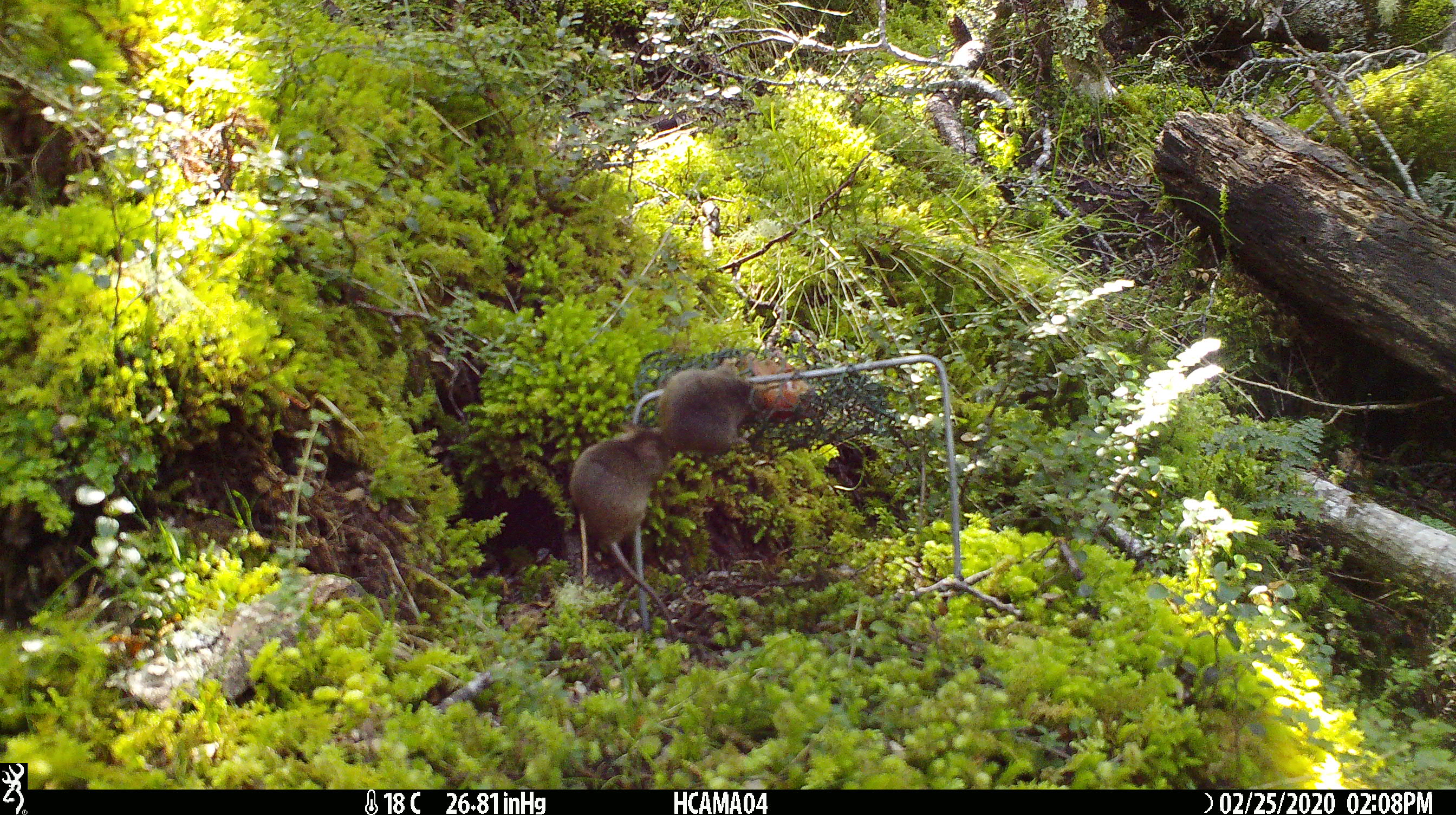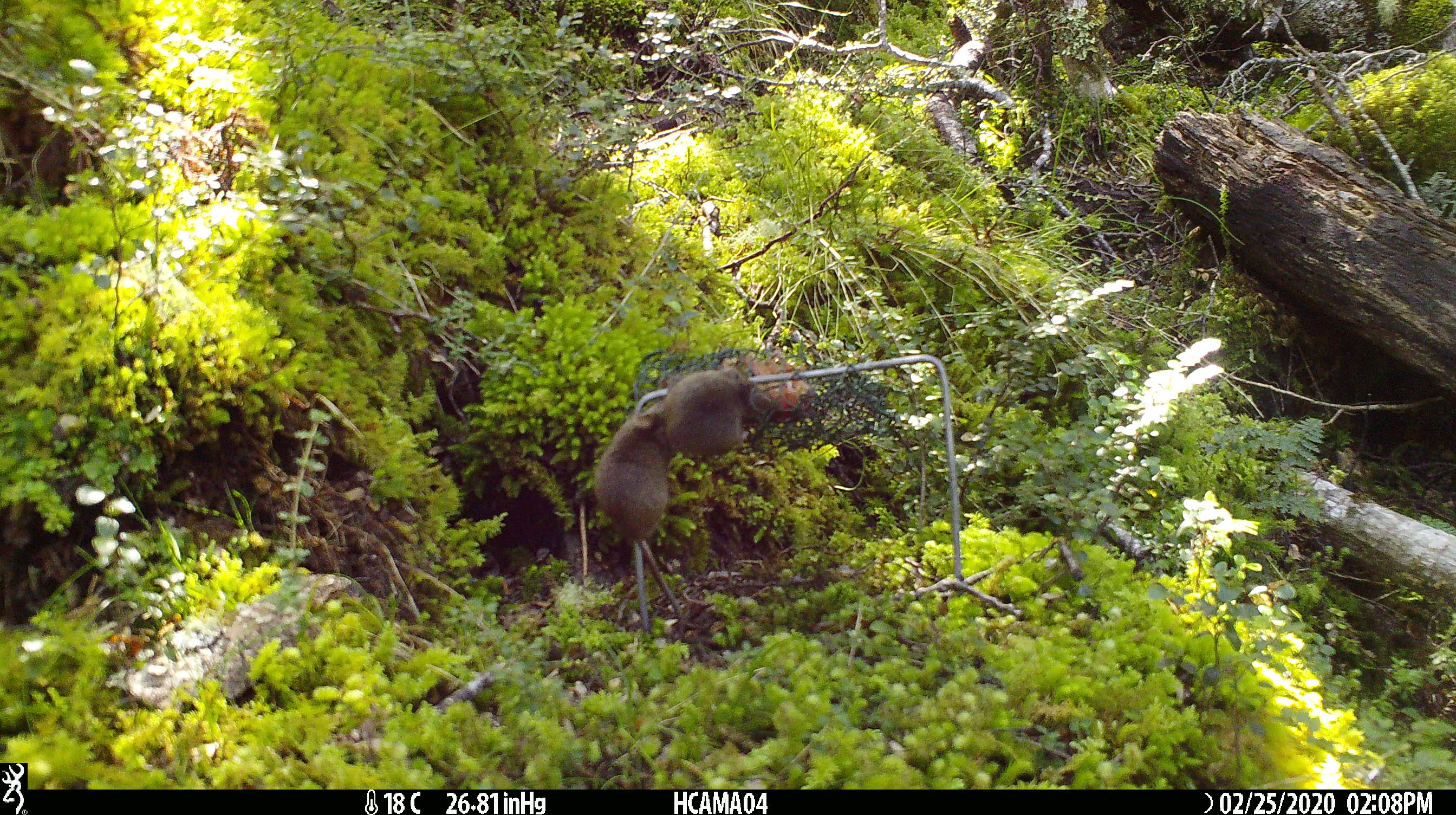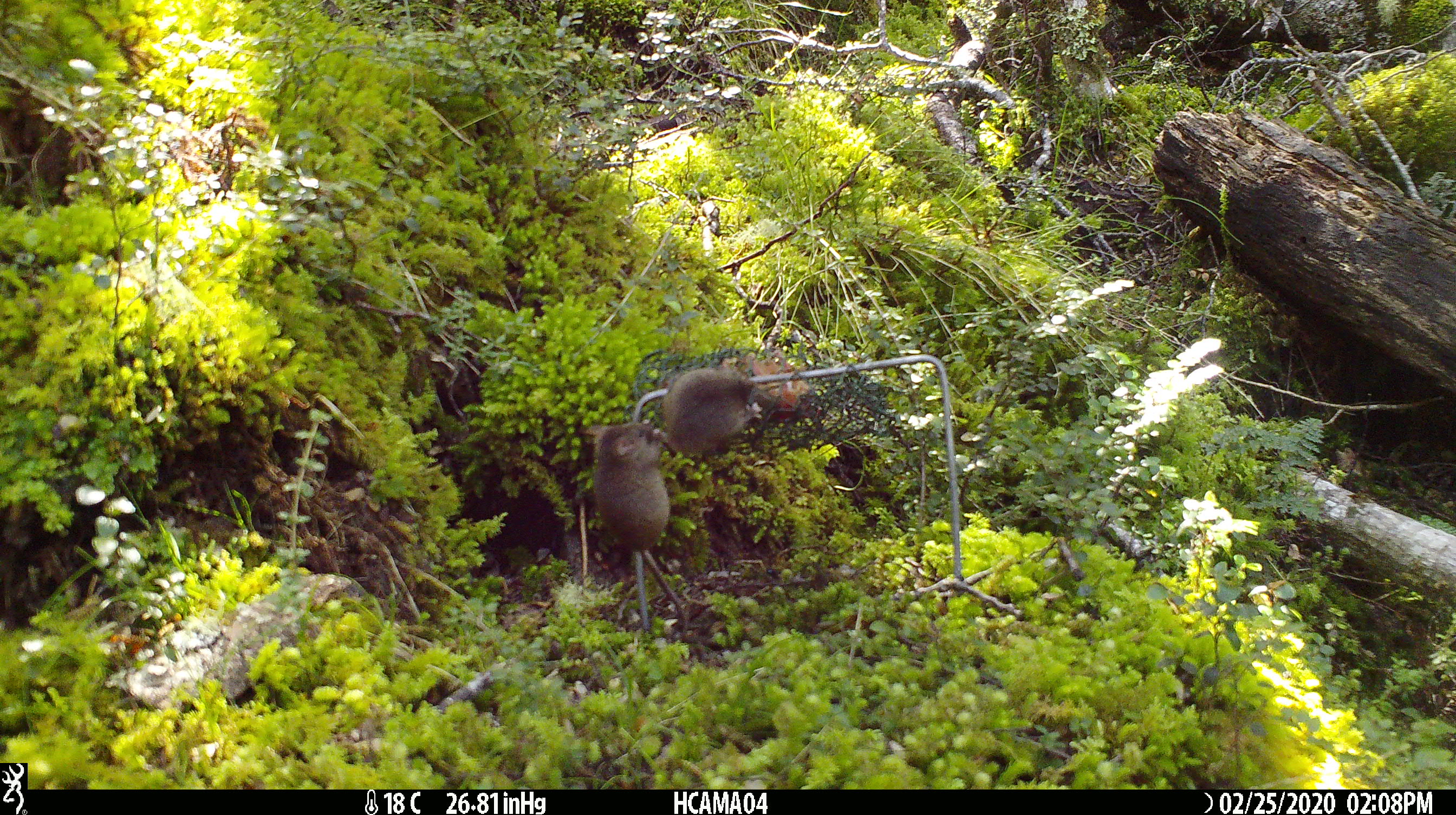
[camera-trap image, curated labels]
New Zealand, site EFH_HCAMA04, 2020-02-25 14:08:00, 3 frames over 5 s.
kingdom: Animalia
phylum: Chordata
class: Mammalia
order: Rodentia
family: Muridae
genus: Mus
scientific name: Mus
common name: mouse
Mouse (Mus).